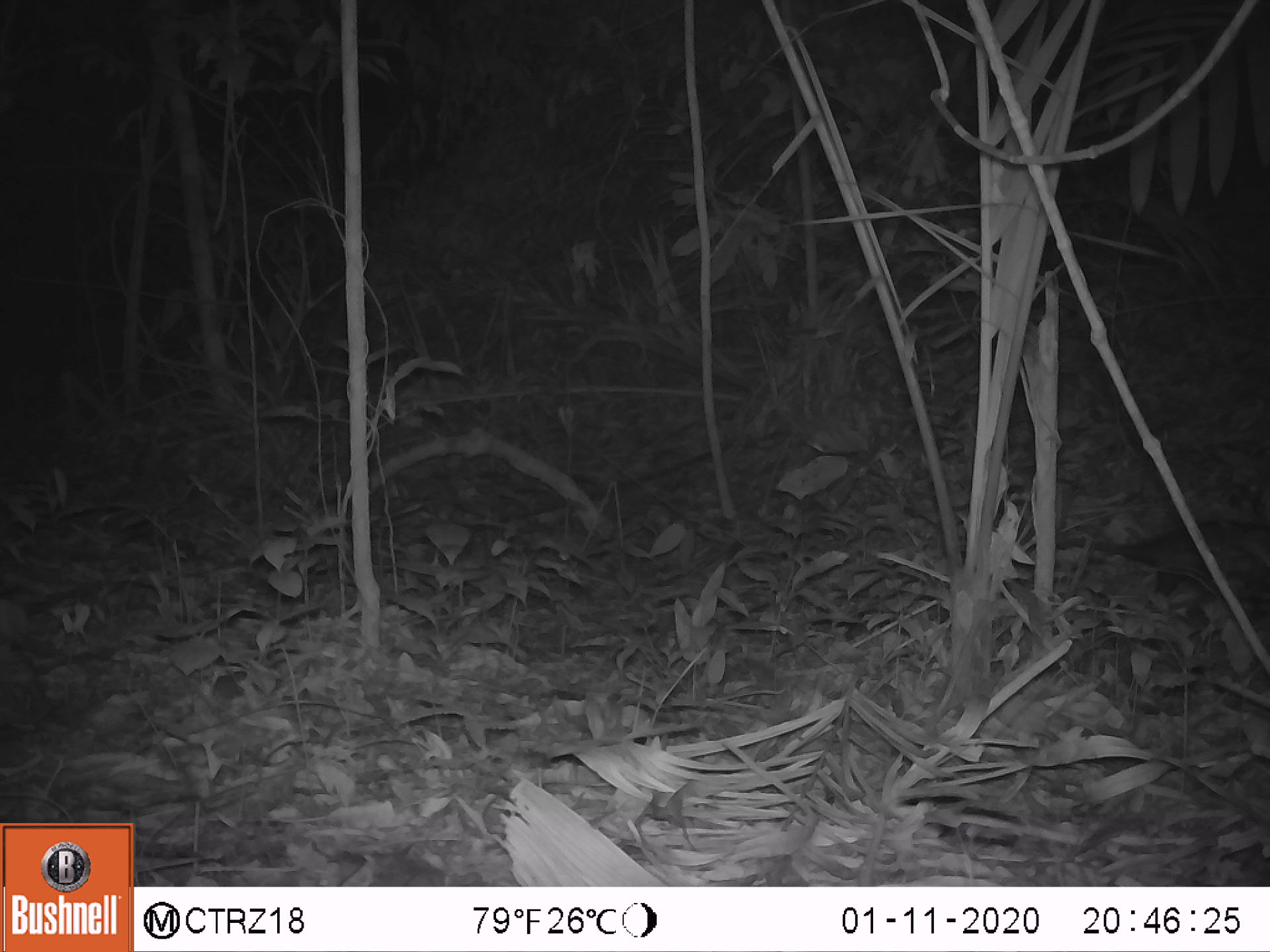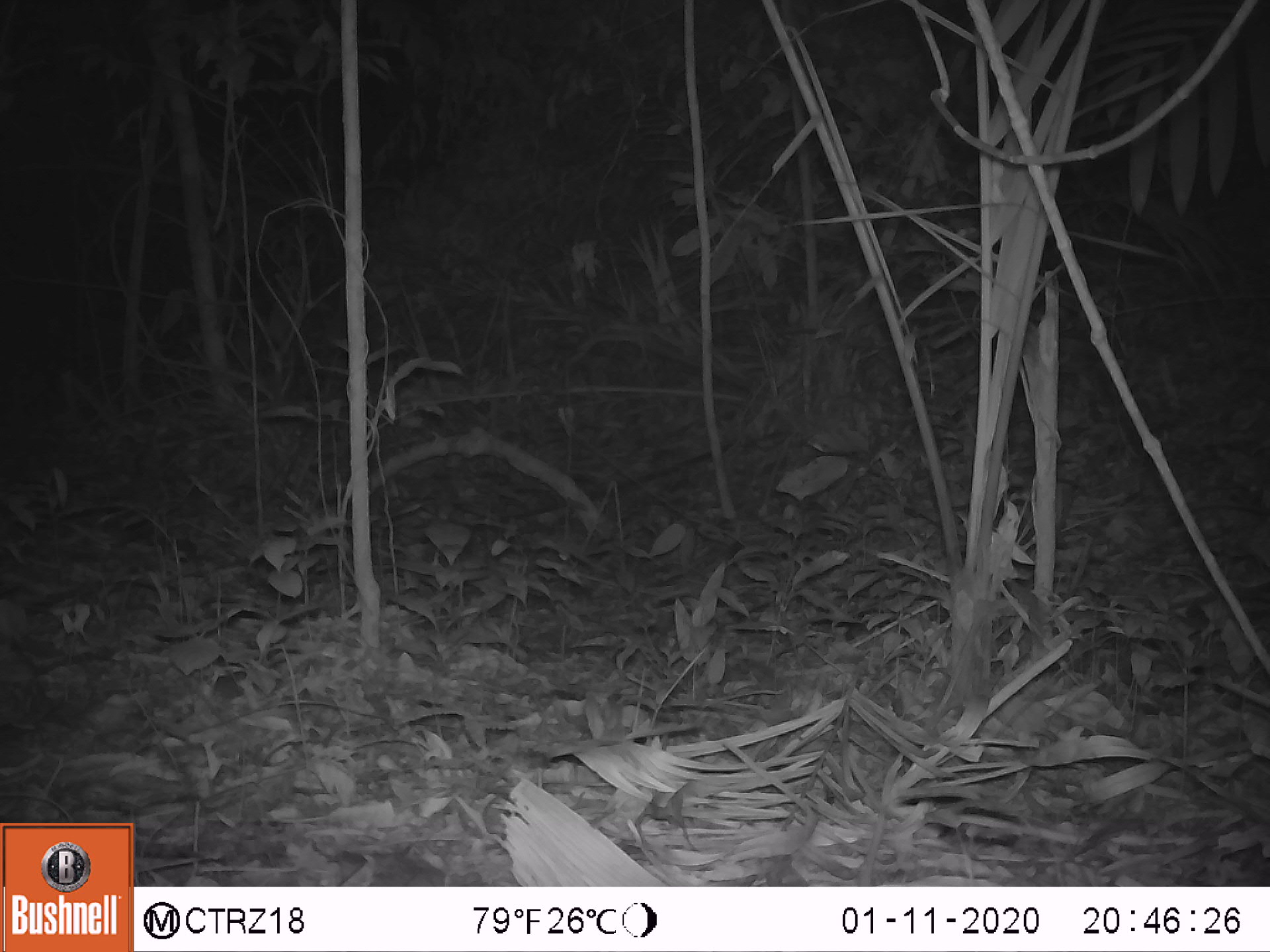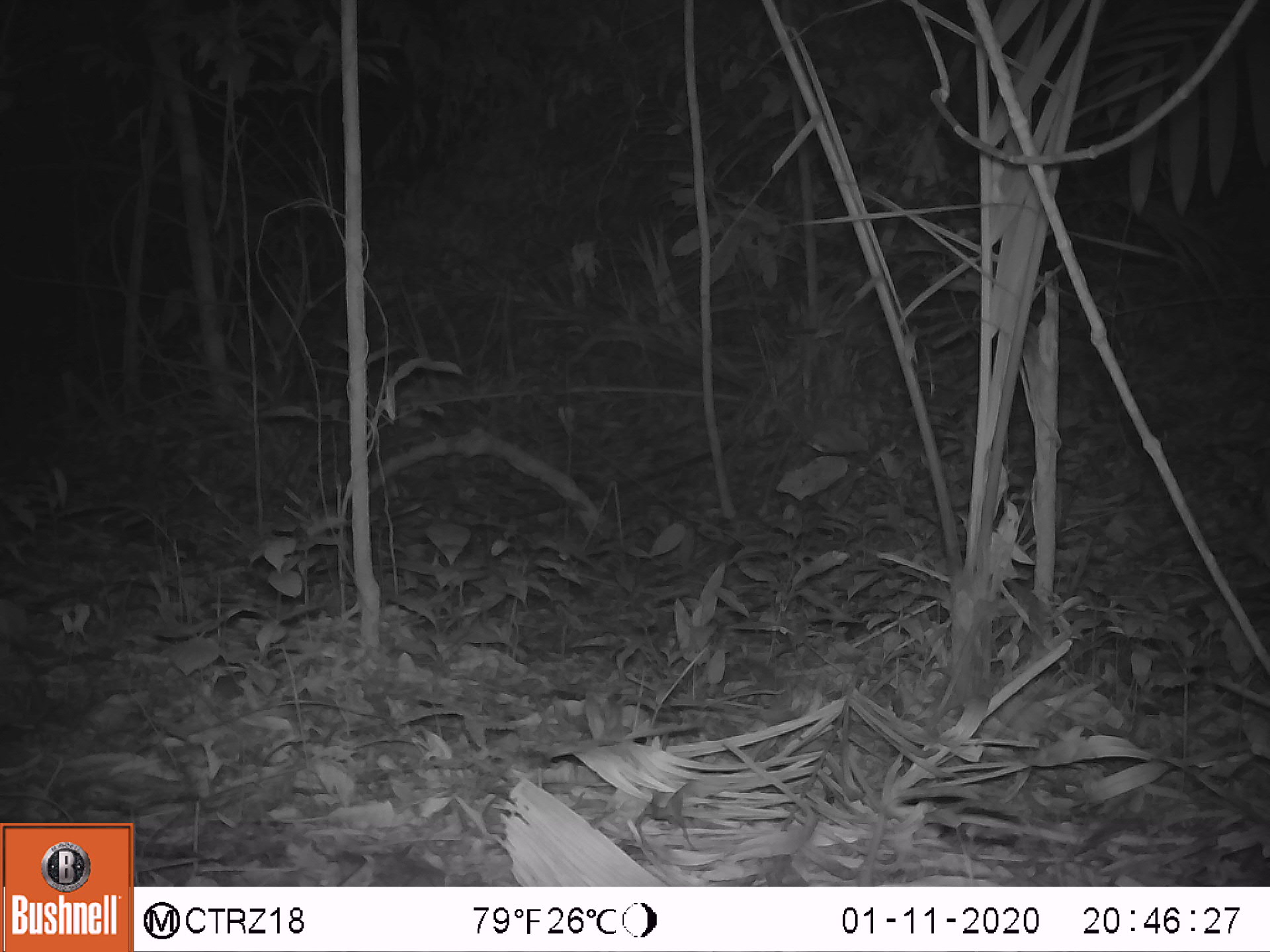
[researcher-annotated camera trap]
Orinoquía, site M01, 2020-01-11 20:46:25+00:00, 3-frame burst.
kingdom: Animalia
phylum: Chordata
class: Mammalia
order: Rodentia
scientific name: Rodentia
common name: rodent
Rodent (Rodentia).